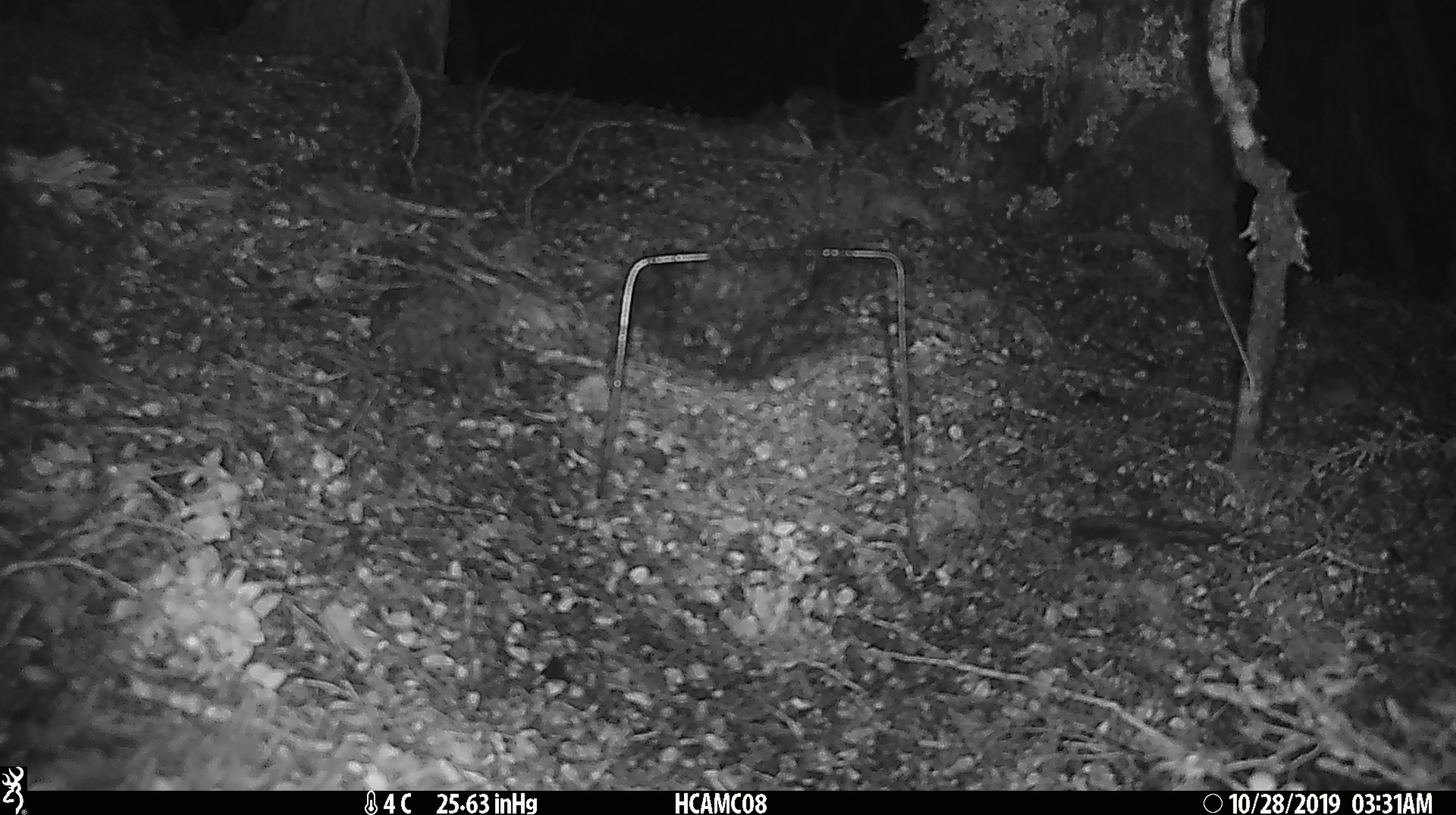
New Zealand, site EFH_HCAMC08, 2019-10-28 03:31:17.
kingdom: Animalia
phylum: Chordata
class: Mammalia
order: Rodentia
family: Muridae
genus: Mus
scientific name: Mus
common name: mouse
Mouse (Mus).